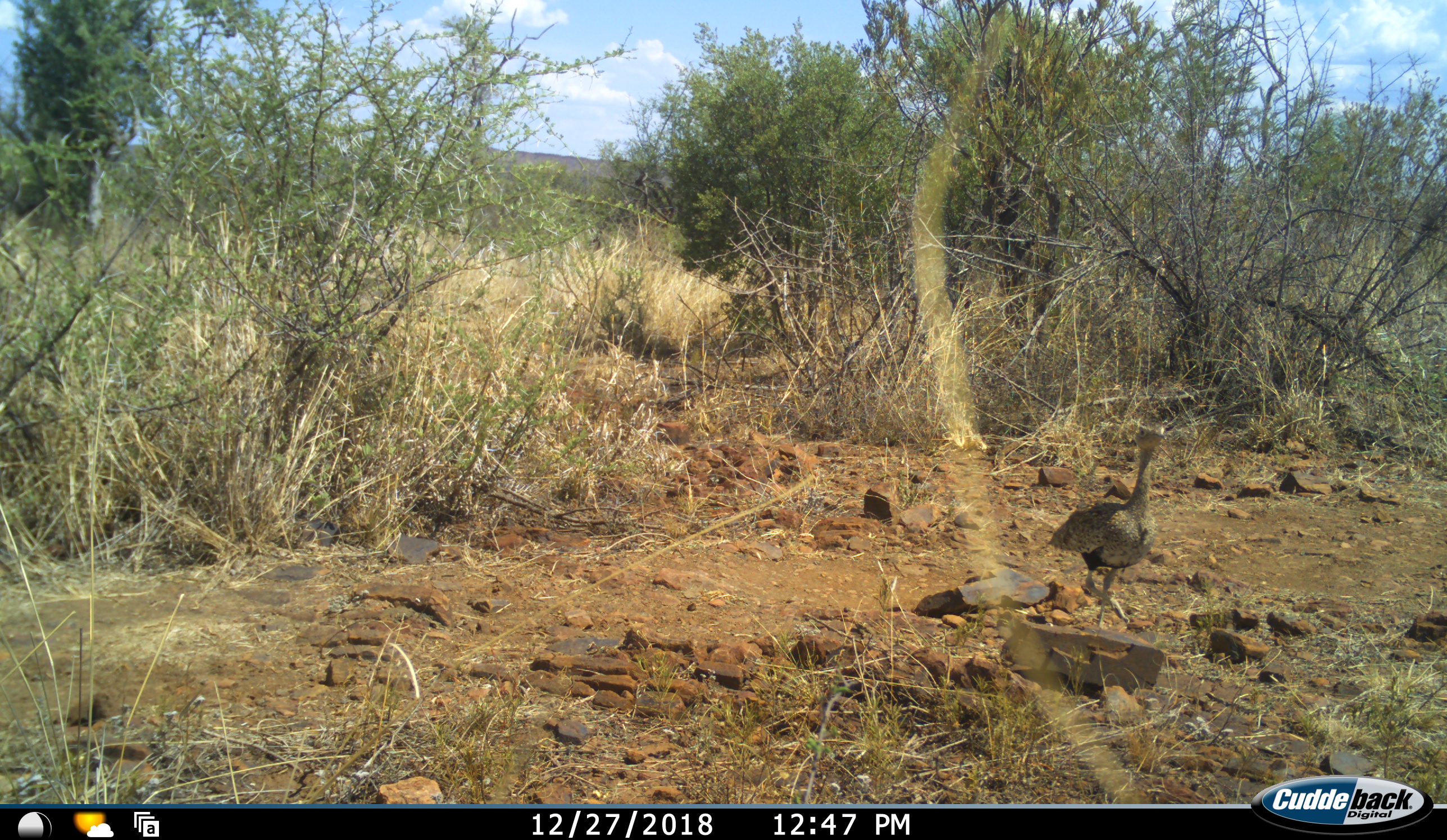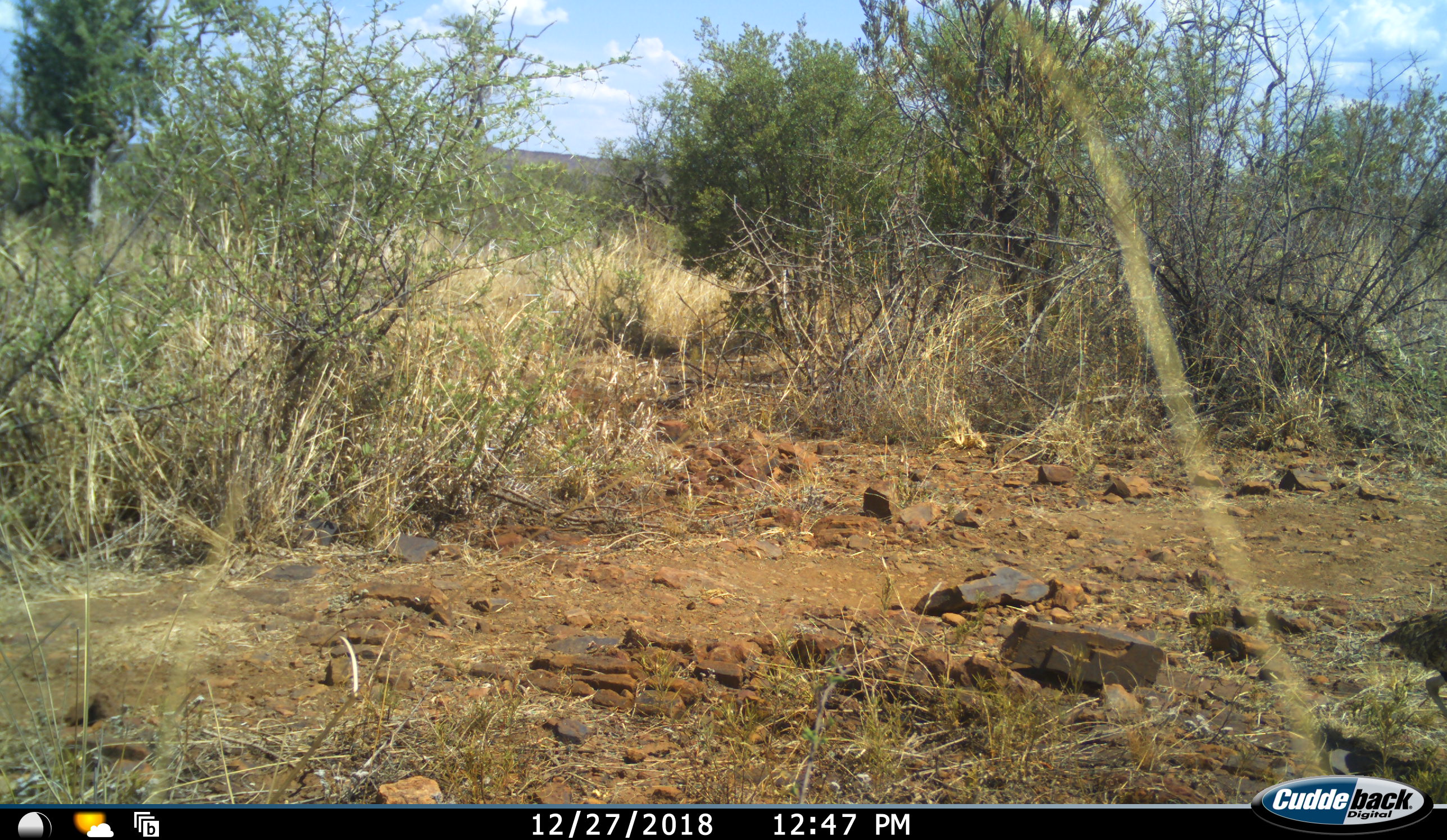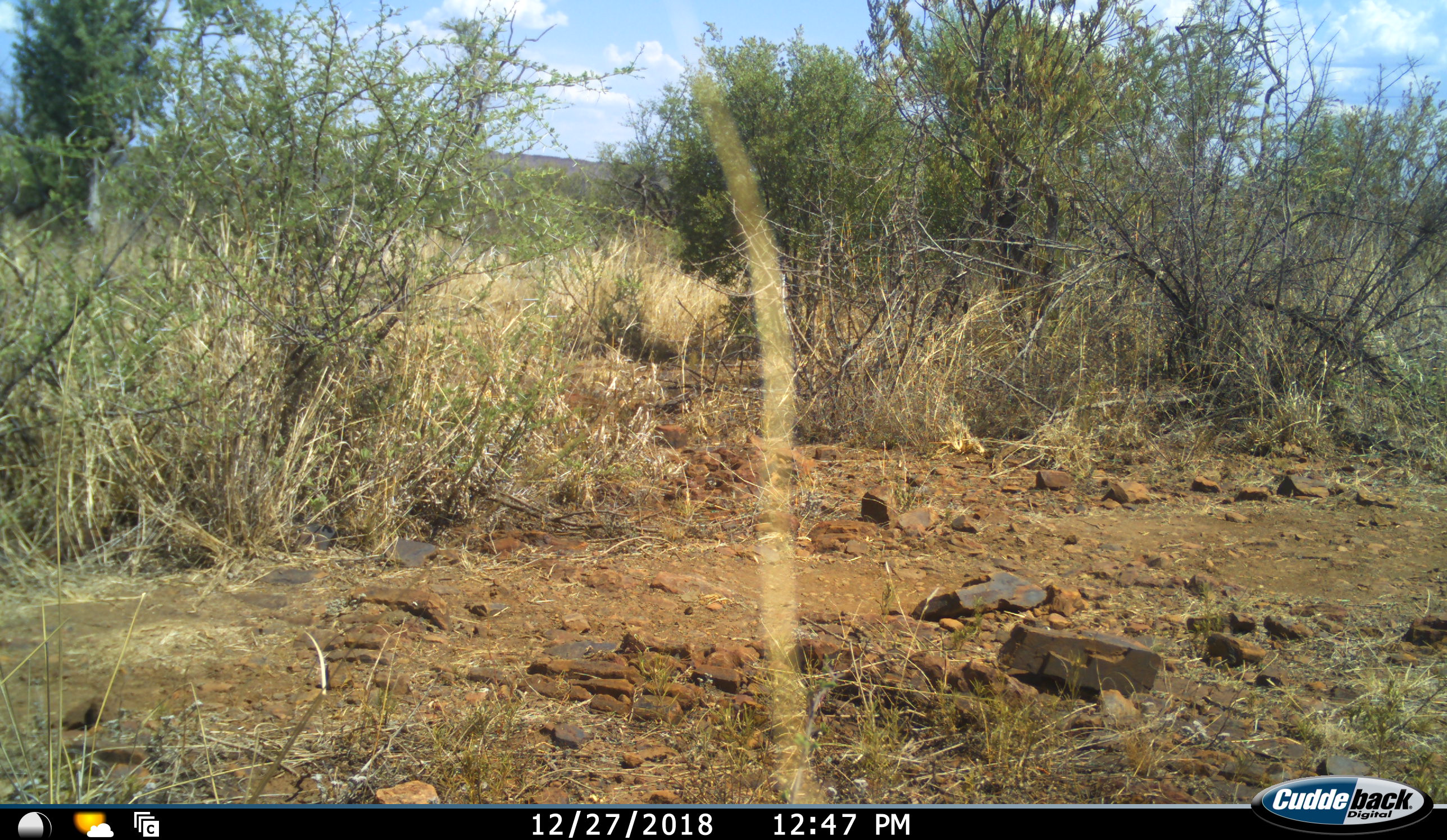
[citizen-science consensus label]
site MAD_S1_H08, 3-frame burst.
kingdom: Animalia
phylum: Chordata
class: Aves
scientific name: Aves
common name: bird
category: birdother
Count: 1.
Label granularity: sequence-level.